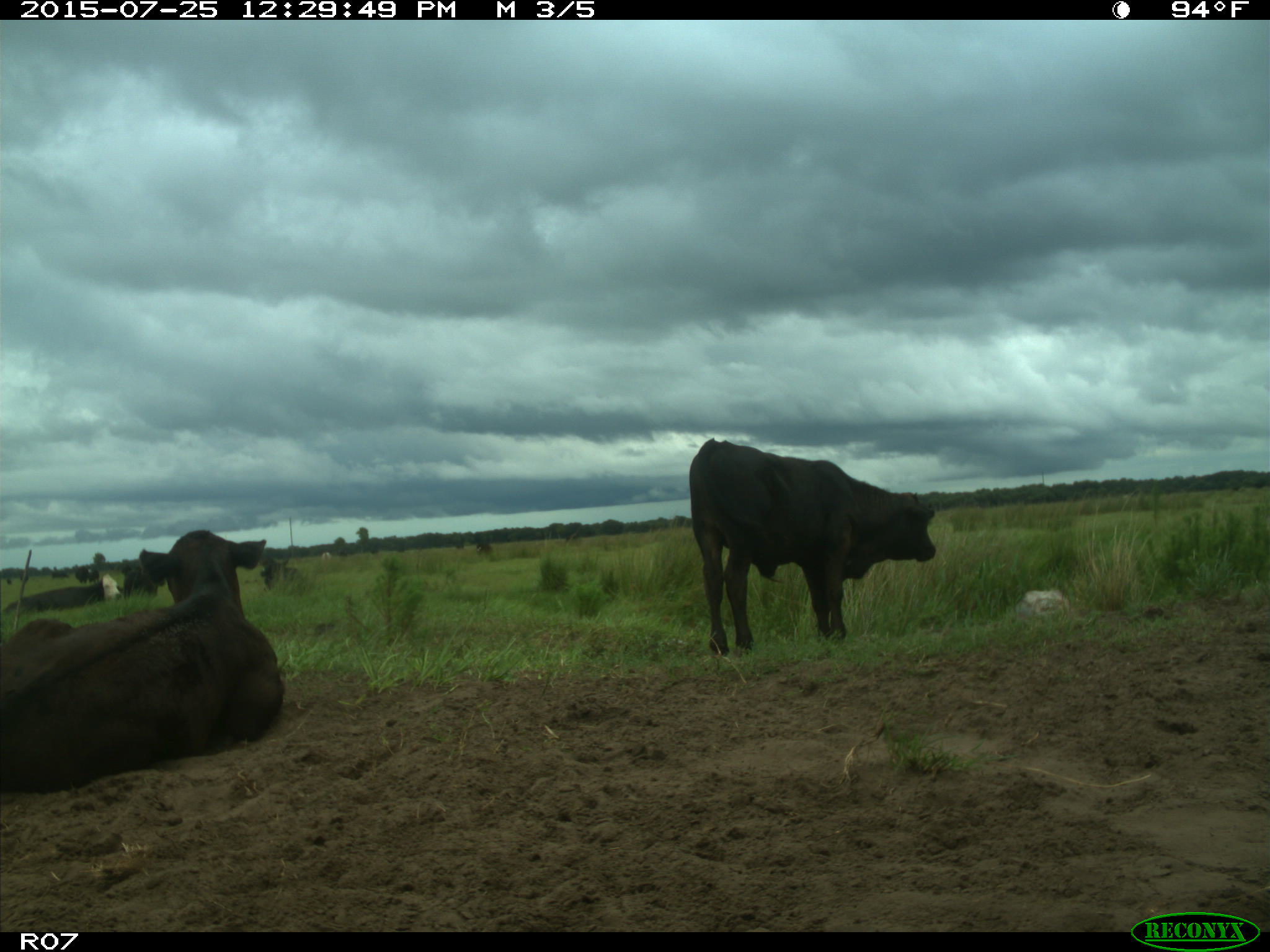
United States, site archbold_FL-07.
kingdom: Animalia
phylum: Chordata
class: Mammalia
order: Artiodactyla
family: Bovidae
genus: Bos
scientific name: Bos taurus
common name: domestic cow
Bos taurus (domestic cow).